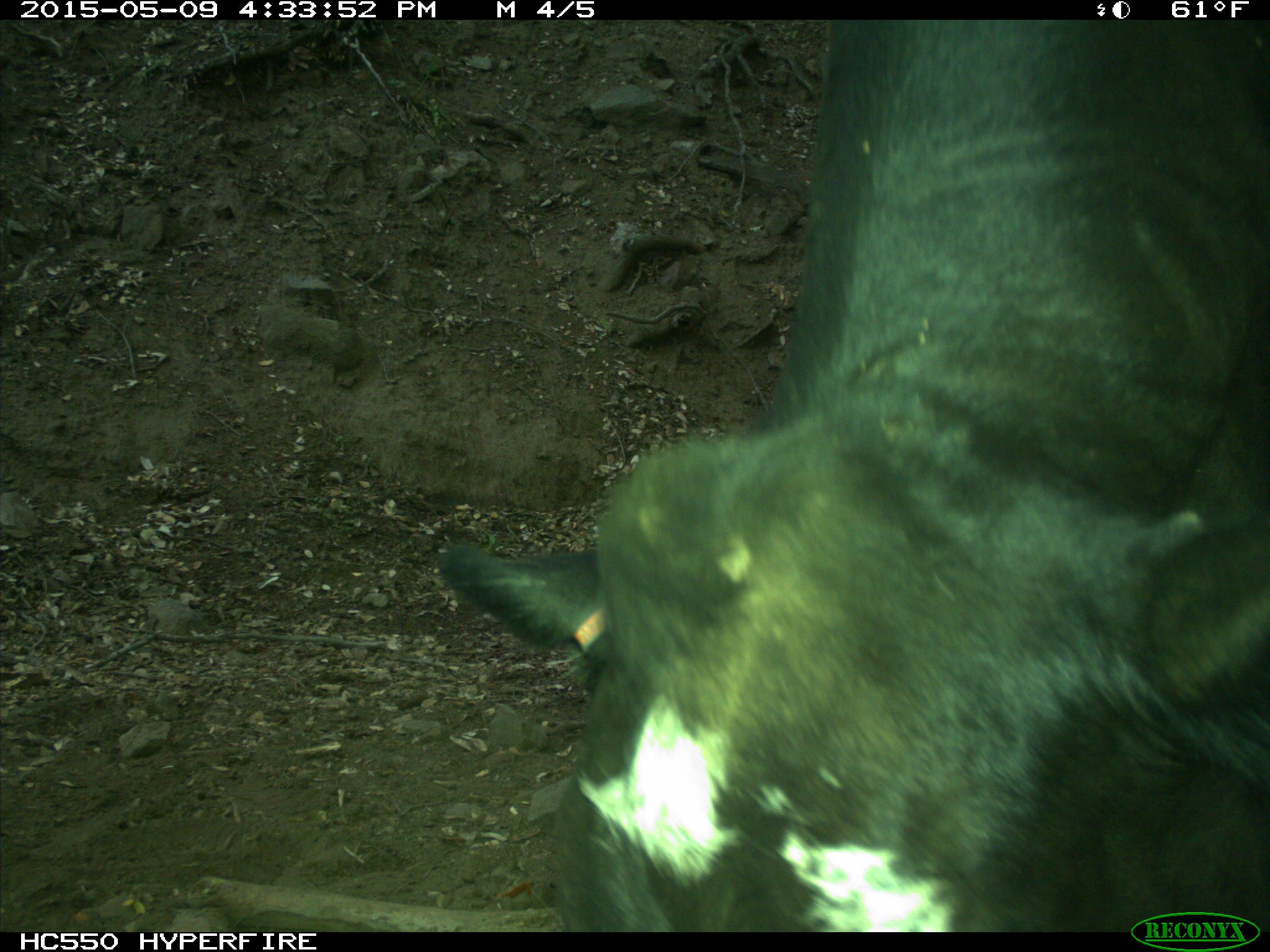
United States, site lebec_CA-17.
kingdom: Animalia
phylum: Chordata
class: Mammalia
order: Artiodactyla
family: Bovidae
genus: Bos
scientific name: Bos taurus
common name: domestic cow